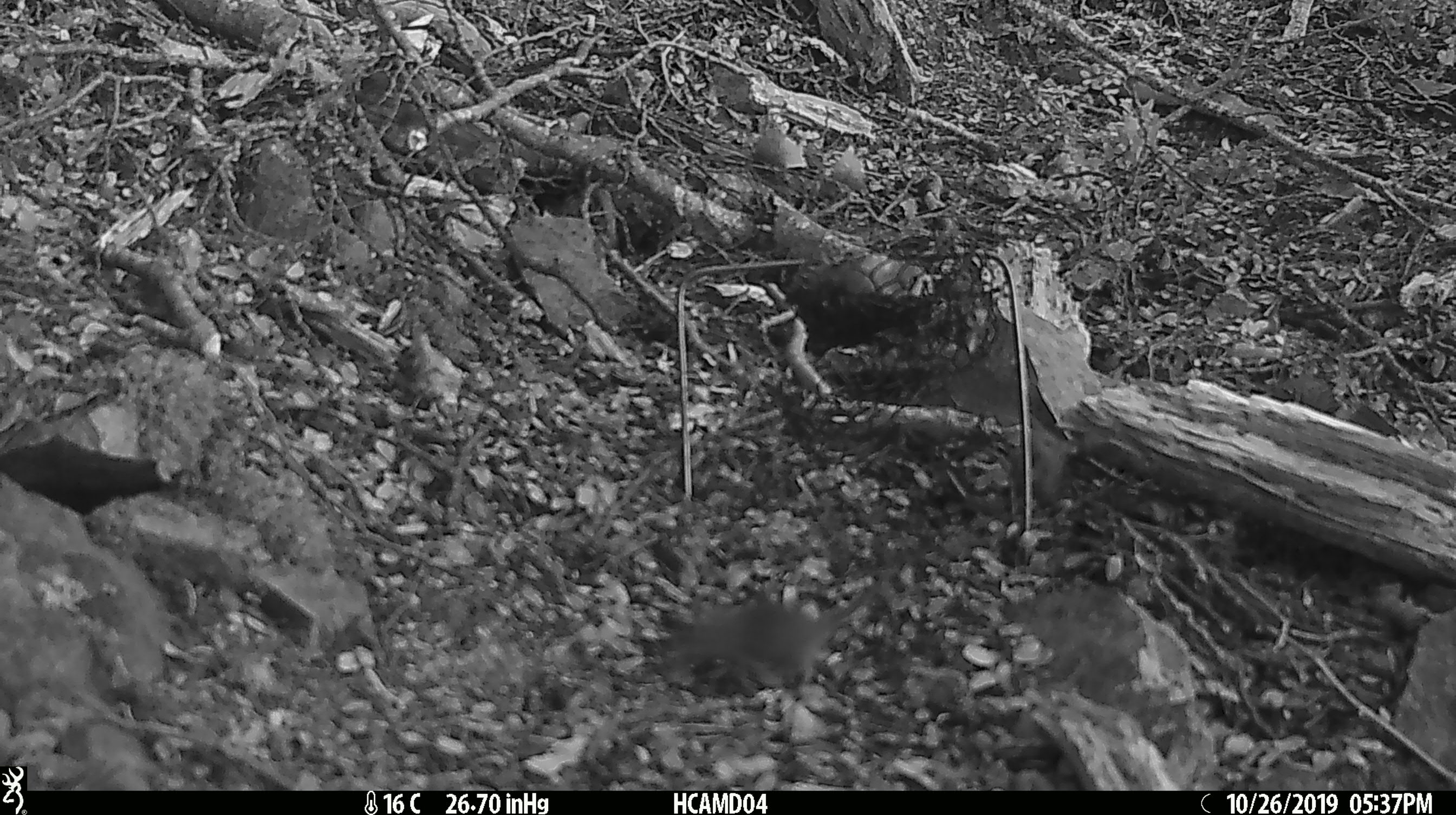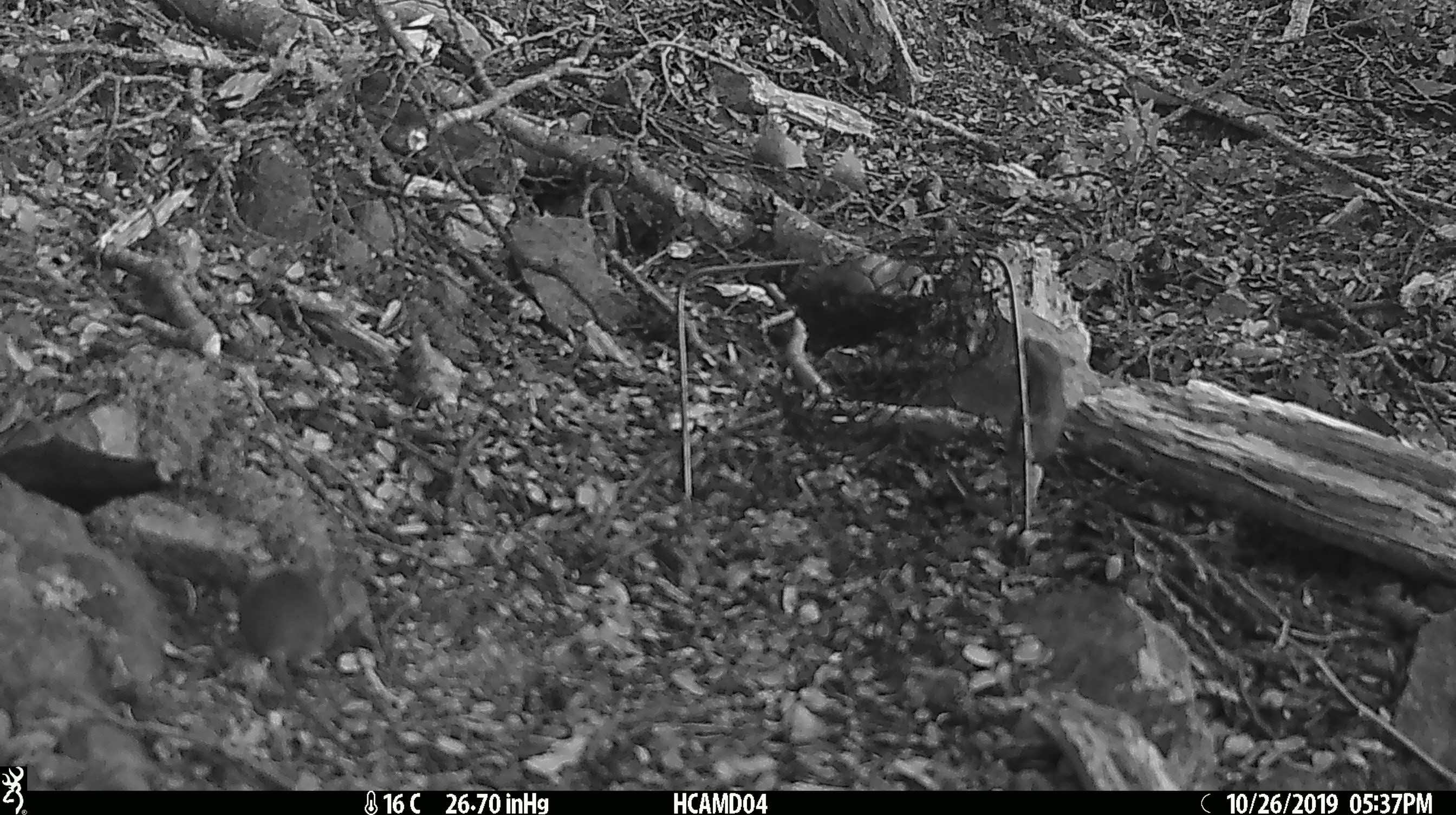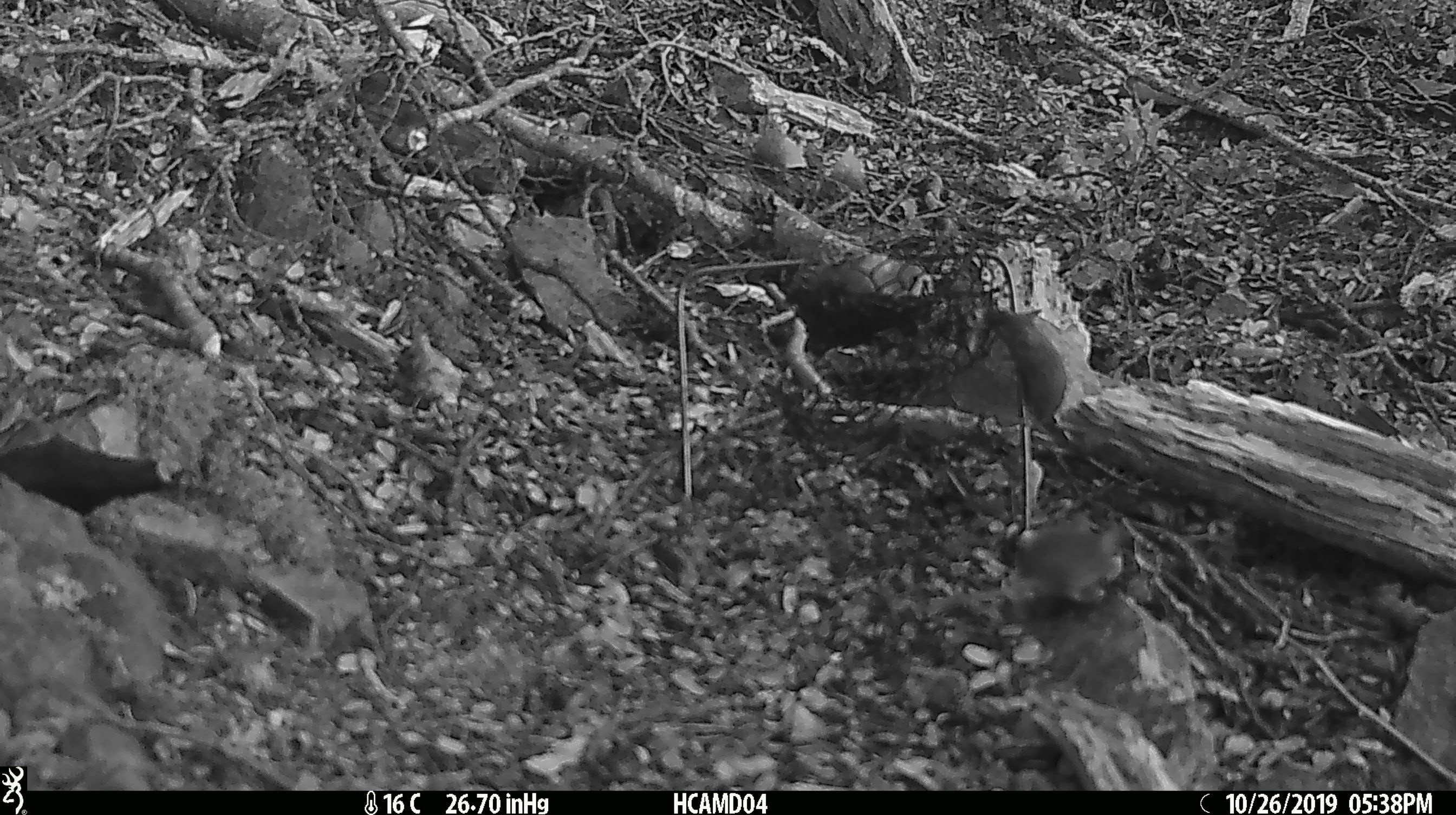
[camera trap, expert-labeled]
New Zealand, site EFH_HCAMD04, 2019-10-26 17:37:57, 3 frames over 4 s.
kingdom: Animalia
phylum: Chordata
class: Mammalia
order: Rodentia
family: Muridae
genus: Mus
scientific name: Mus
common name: mouse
Mouse (Mus).